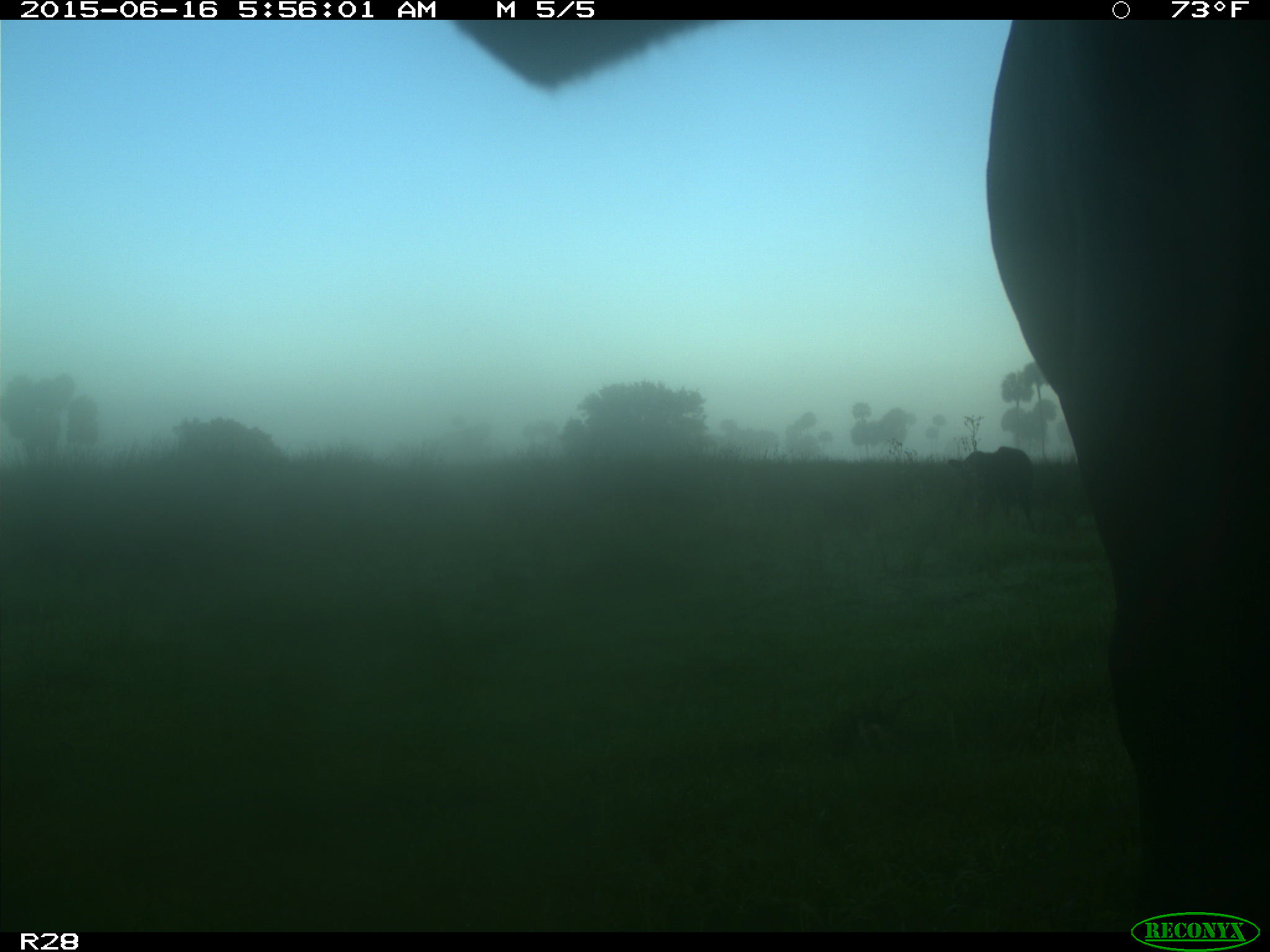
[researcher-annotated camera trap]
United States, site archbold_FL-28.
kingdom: Animalia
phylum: Chordata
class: Mammalia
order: Artiodactyla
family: Bovidae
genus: Bos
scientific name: Bos taurus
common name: domestic cow